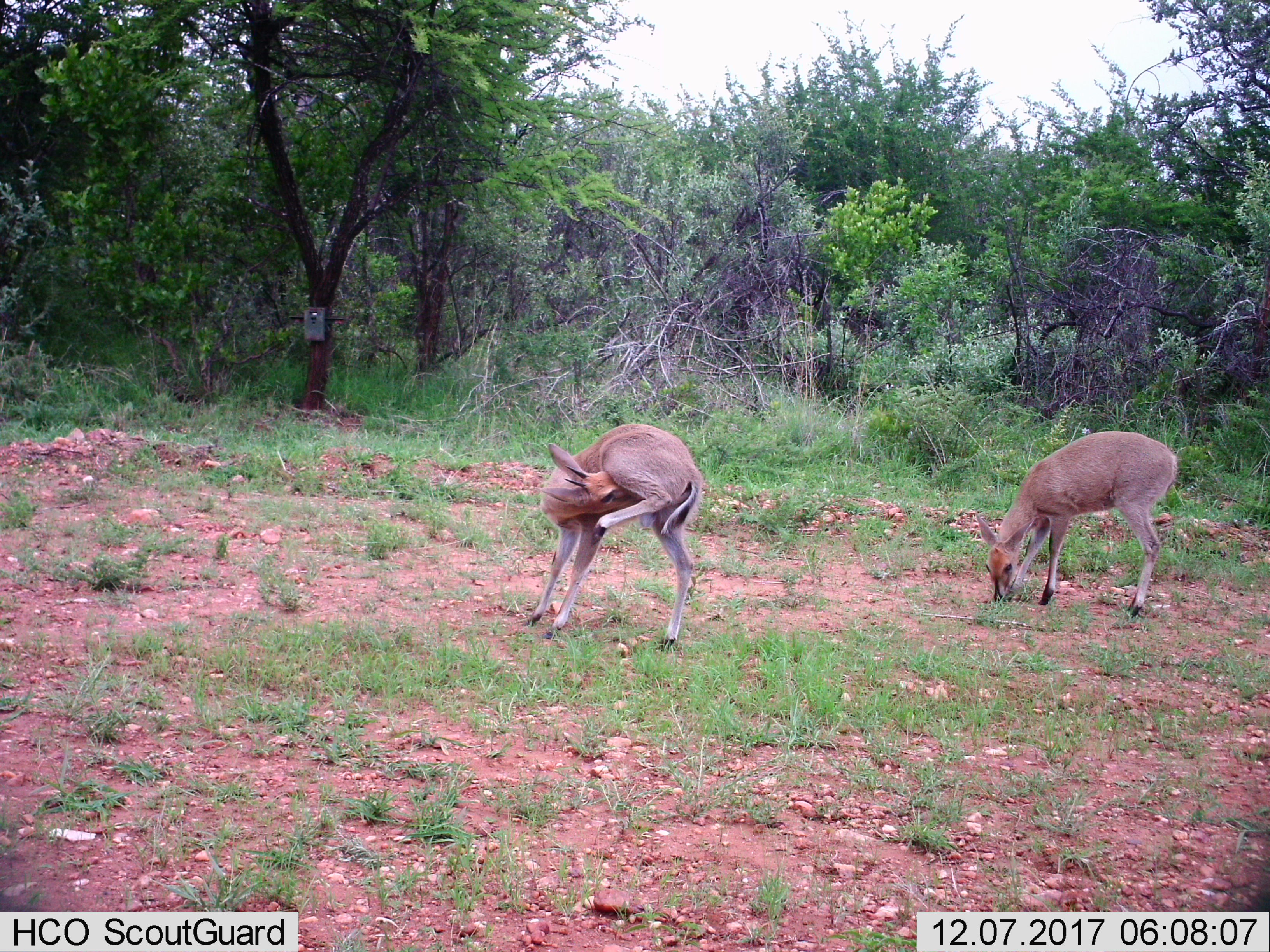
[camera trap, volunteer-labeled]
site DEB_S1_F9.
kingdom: Animalia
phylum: Chordata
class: Mammalia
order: Artiodactyla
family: Bovidae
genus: Sylvicapra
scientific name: Sylvicapra grimmia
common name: common duiker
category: duikercommongrey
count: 2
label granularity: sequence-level